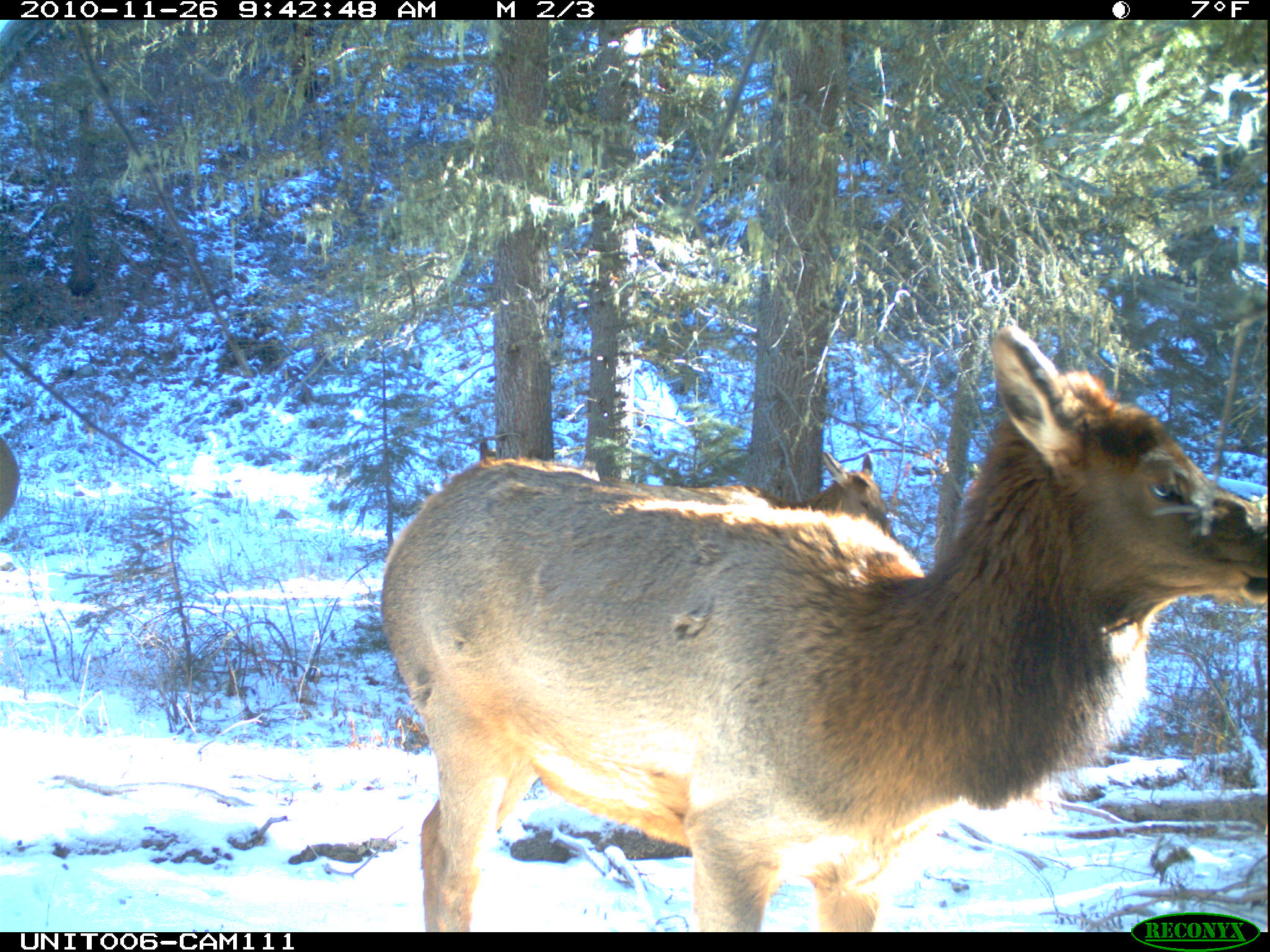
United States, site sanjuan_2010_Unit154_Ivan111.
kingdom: Animalia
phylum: Chordata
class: Mammalia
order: Artiodactyla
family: Cervidae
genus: Cervus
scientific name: Cervus elaphus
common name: red deer